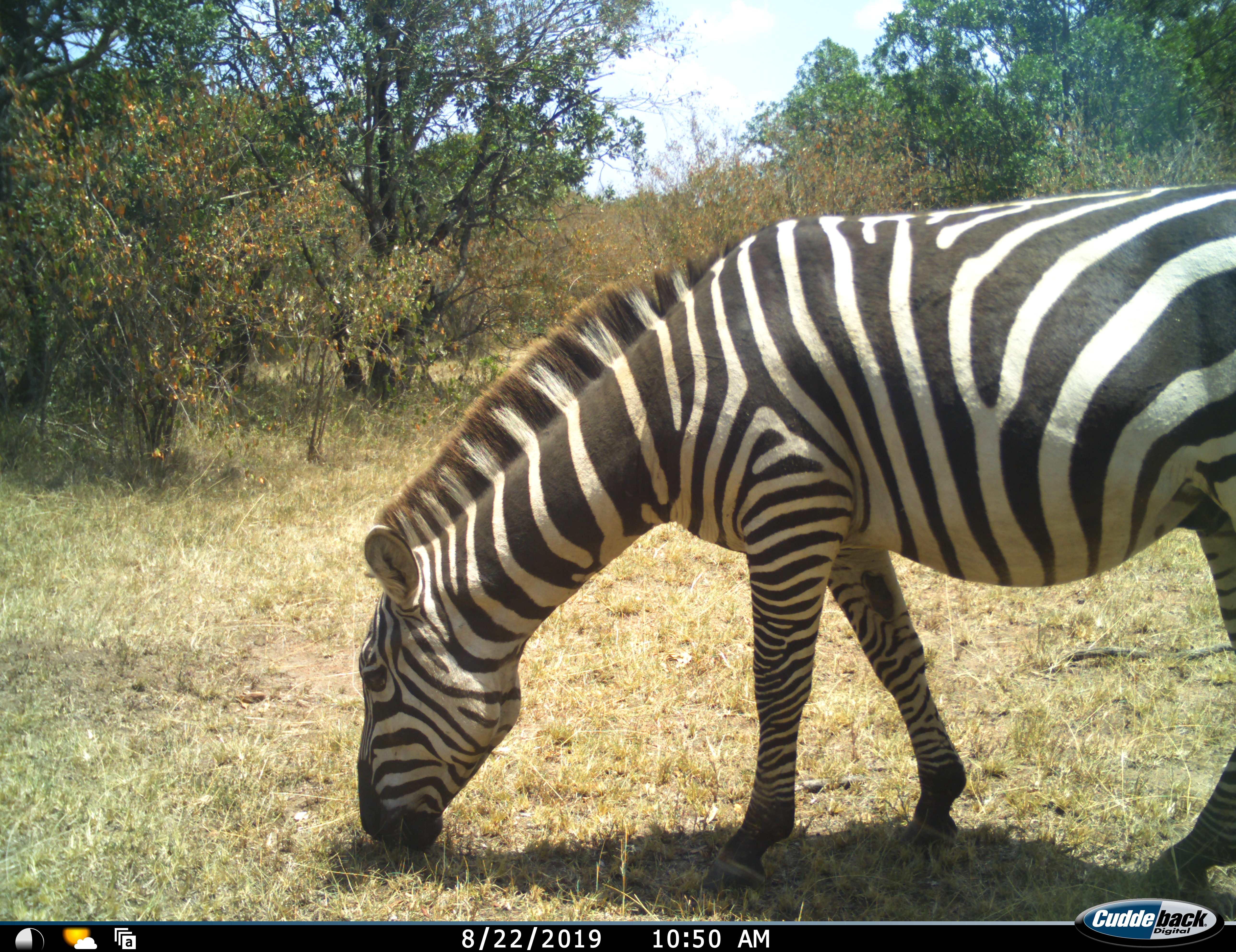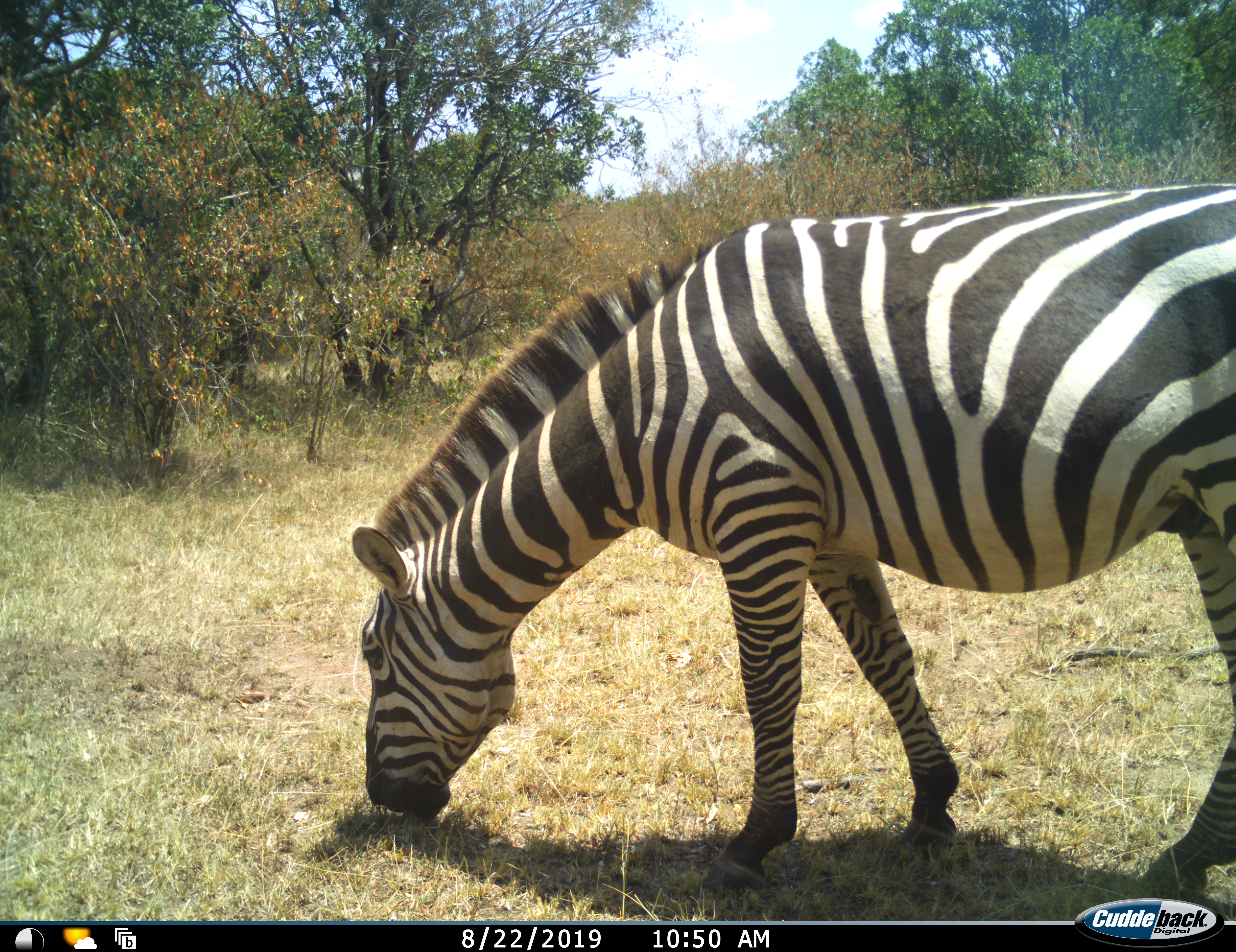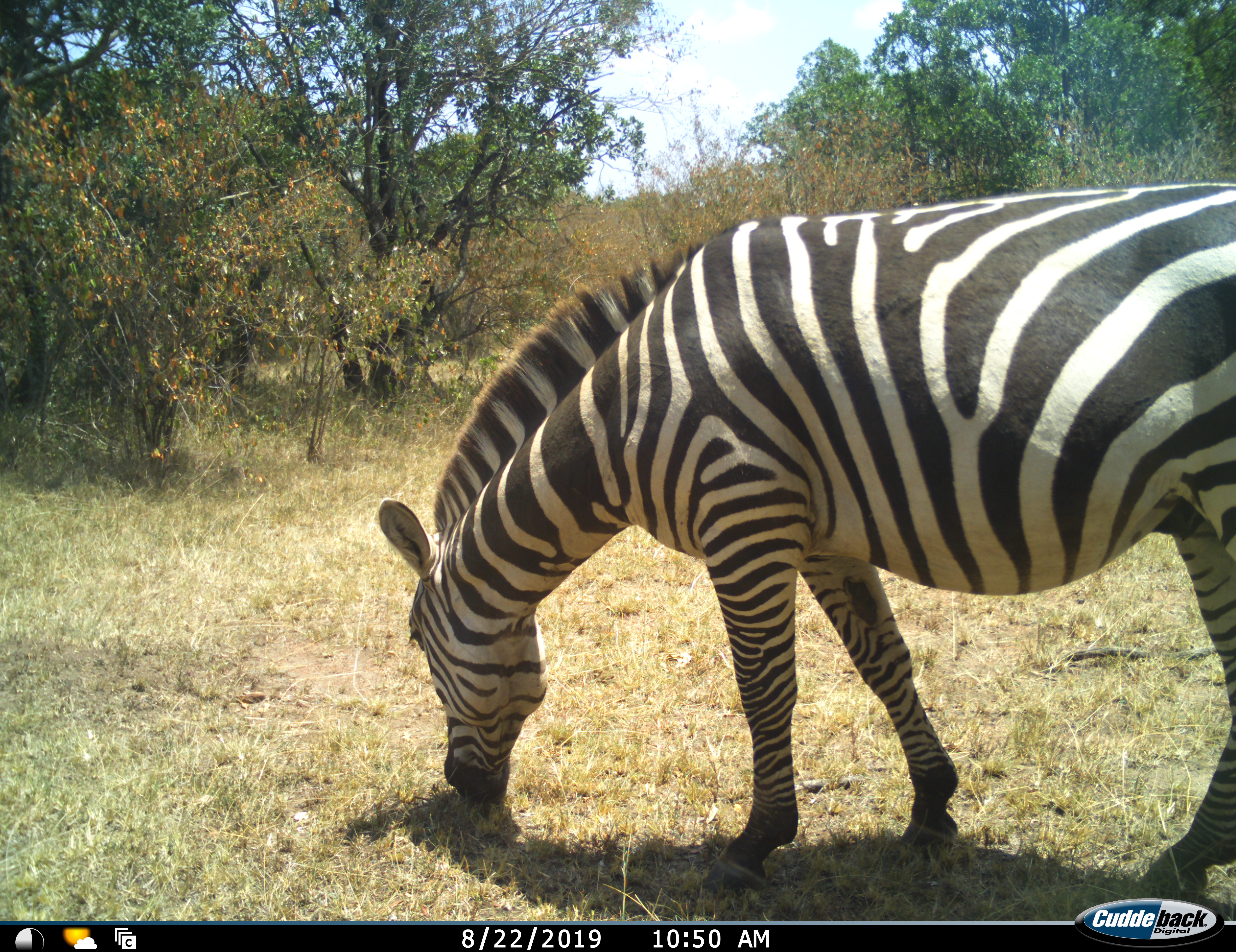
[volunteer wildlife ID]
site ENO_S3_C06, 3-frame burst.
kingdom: Animalia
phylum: Chordata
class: Mammalia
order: Perissodactyla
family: Equidae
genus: Equus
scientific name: Equus quagga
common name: plains zebra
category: zebraplains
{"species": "zebraplains (plains zebra) (Equus quagga)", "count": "1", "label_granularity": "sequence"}